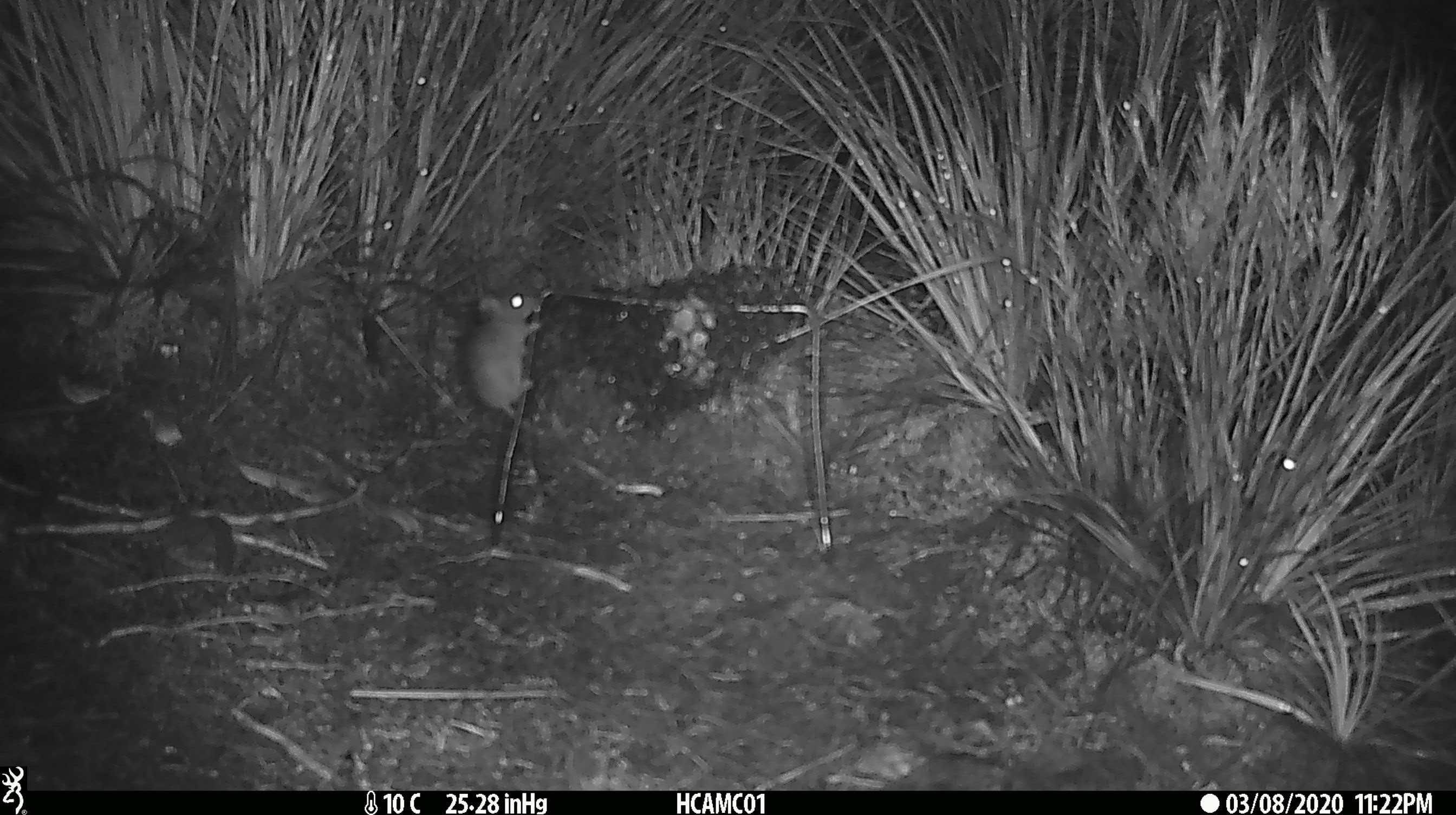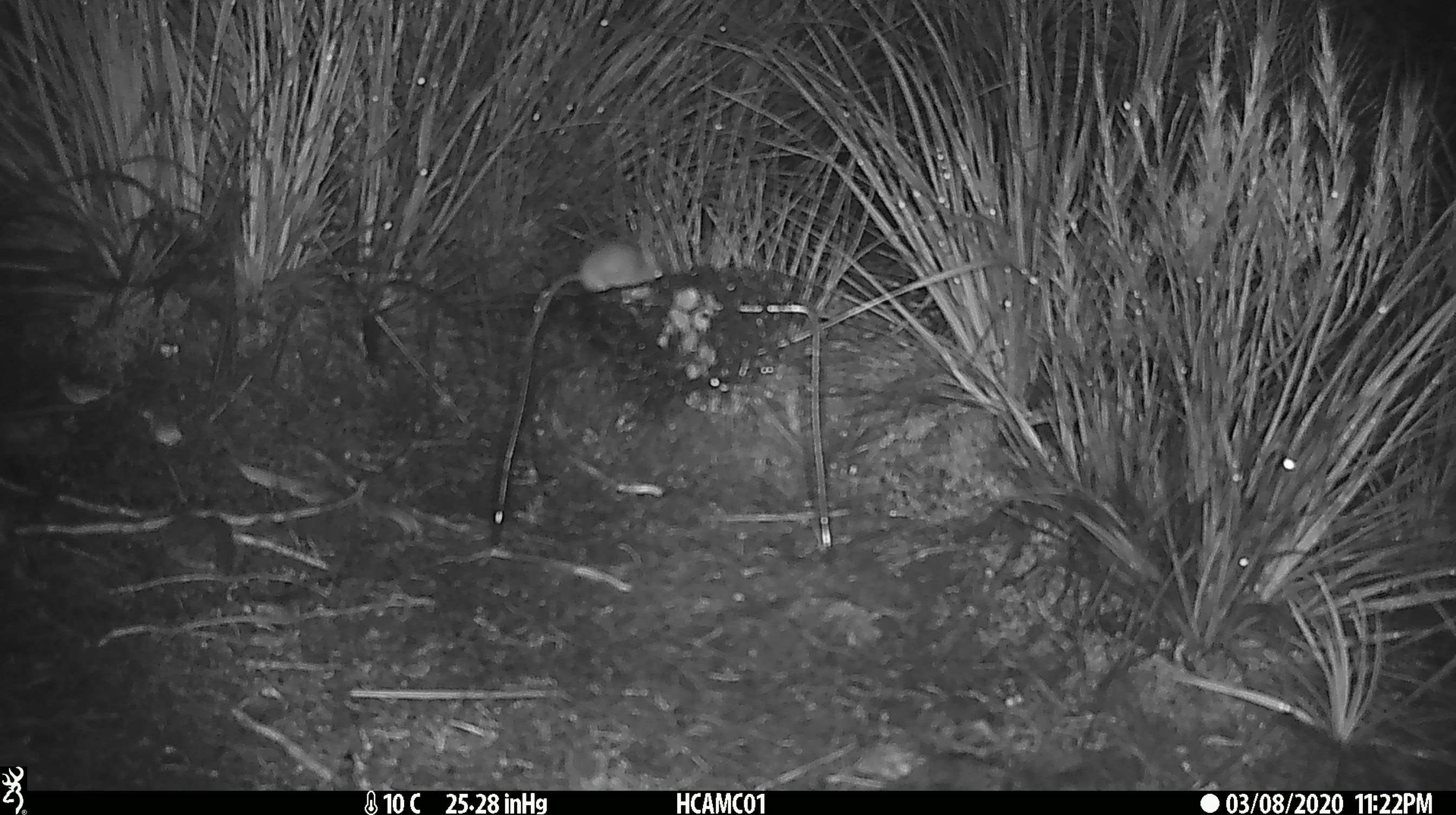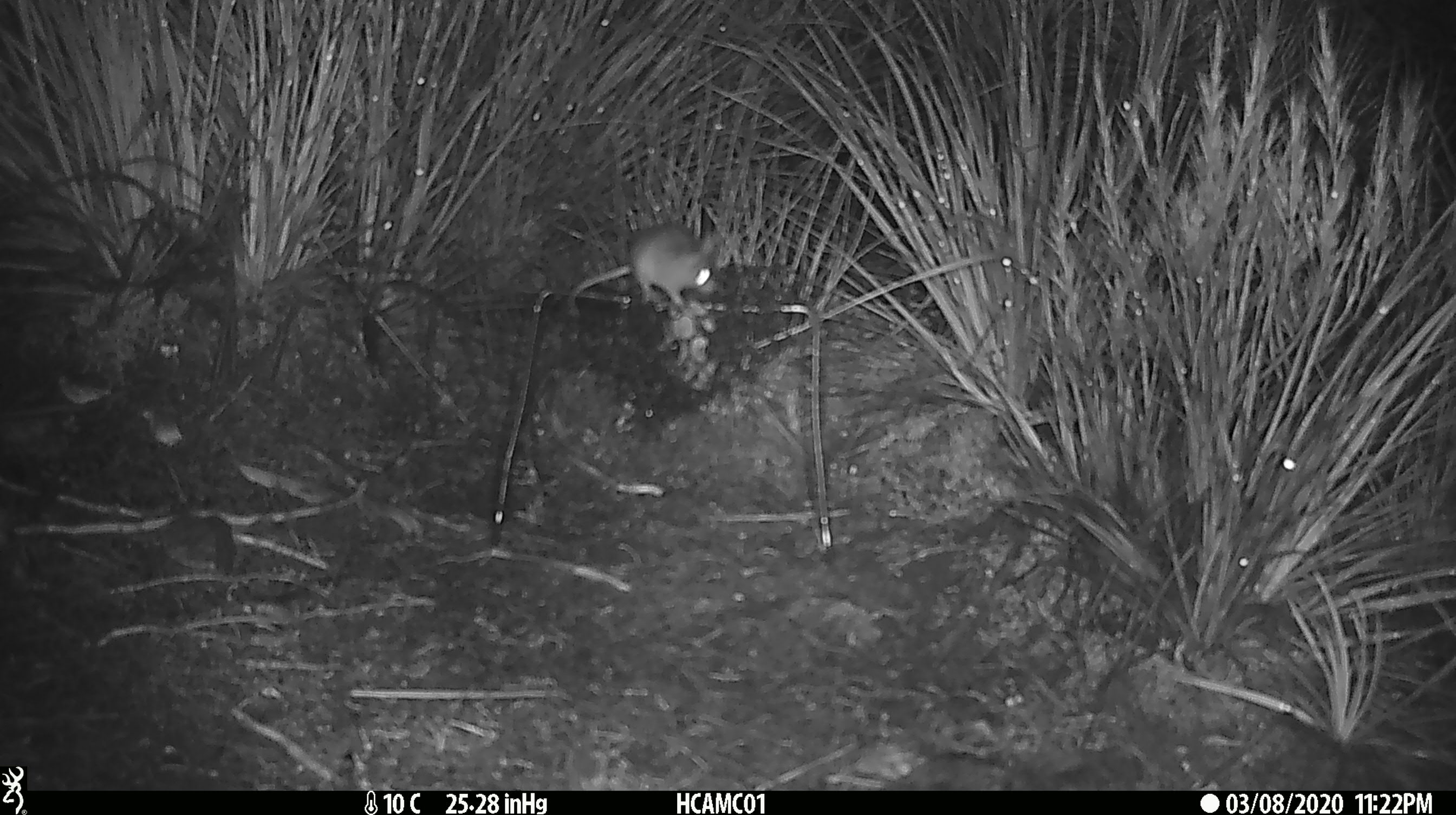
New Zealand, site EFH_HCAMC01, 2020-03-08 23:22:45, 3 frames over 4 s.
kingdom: Animalia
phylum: Chordata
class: Mammalia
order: Rodentia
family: Muridae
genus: Mus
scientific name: Mus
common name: mouse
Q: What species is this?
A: Mouse (Mus).